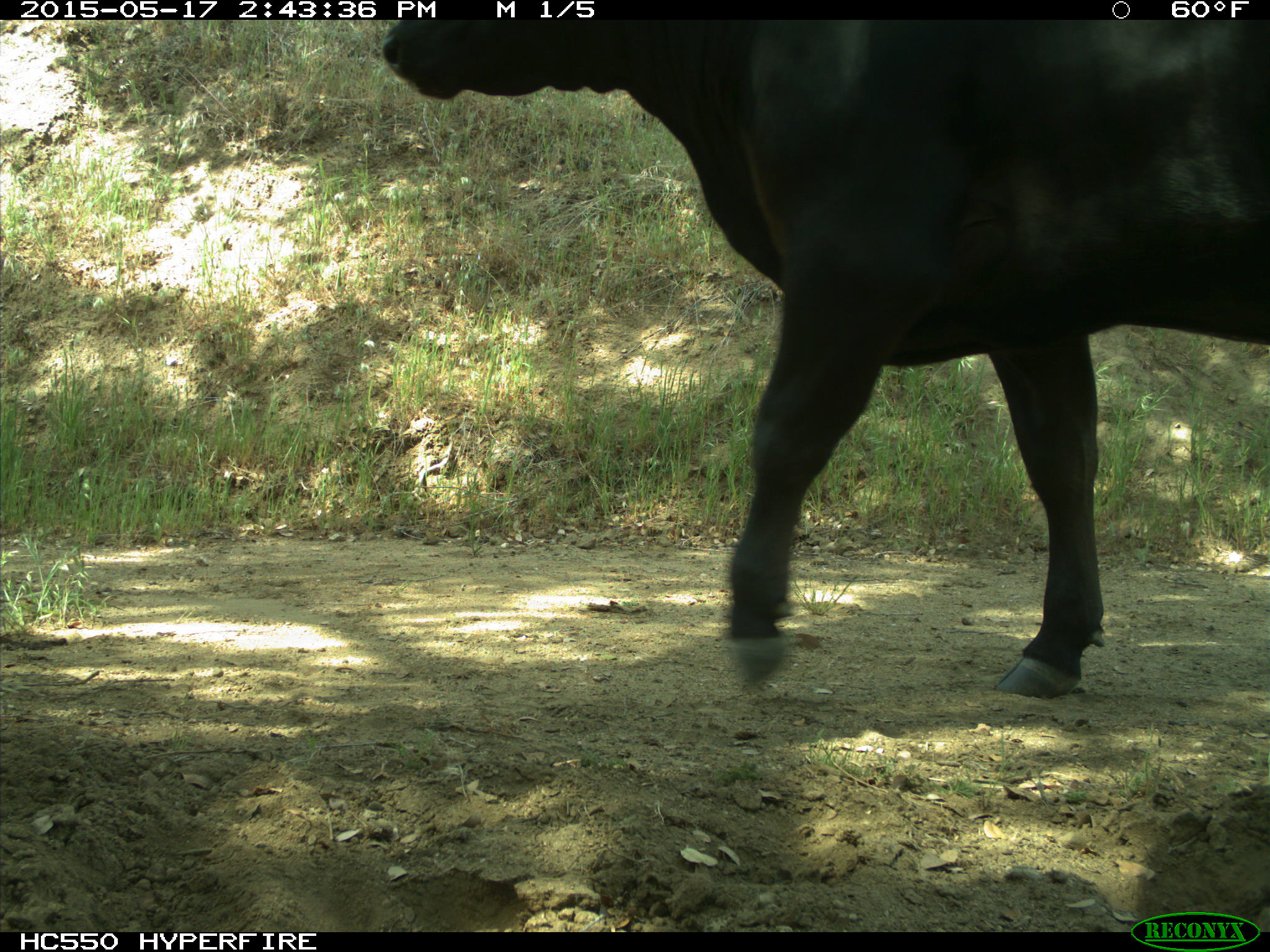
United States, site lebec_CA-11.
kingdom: Animalia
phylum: Chordata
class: Mammalia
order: Artiodactyla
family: Bovidae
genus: Bos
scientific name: Bos taurus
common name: domestic cow